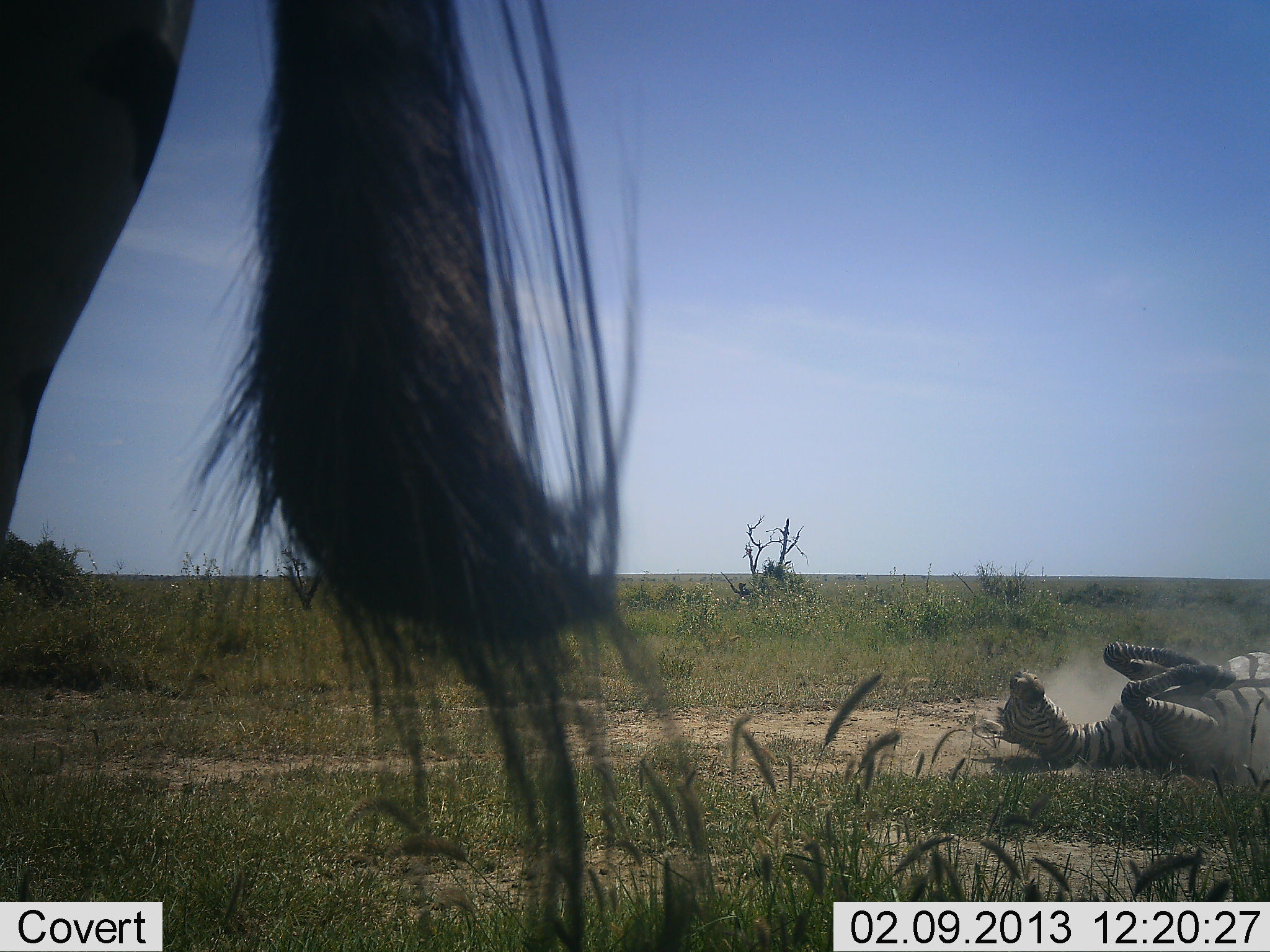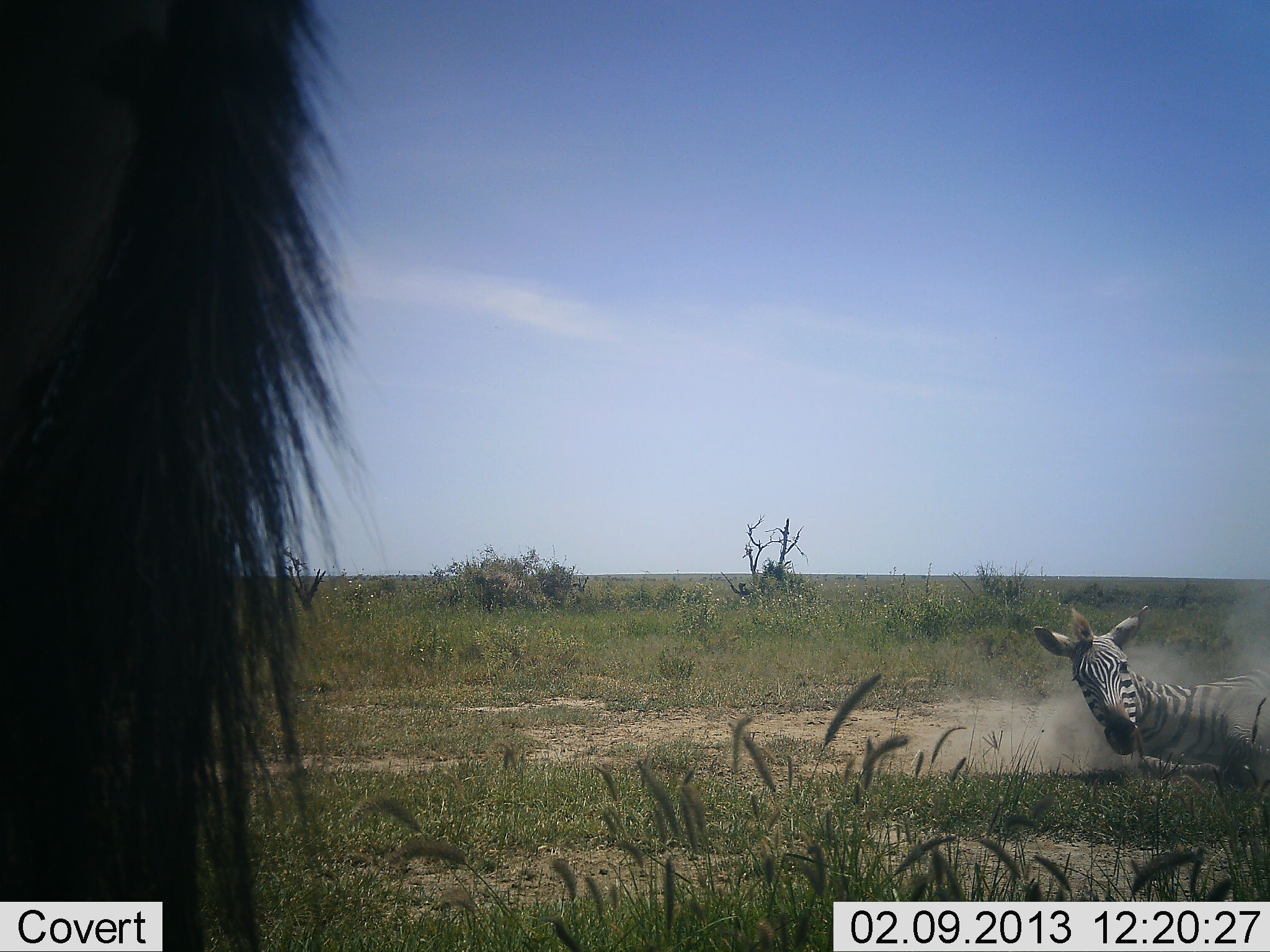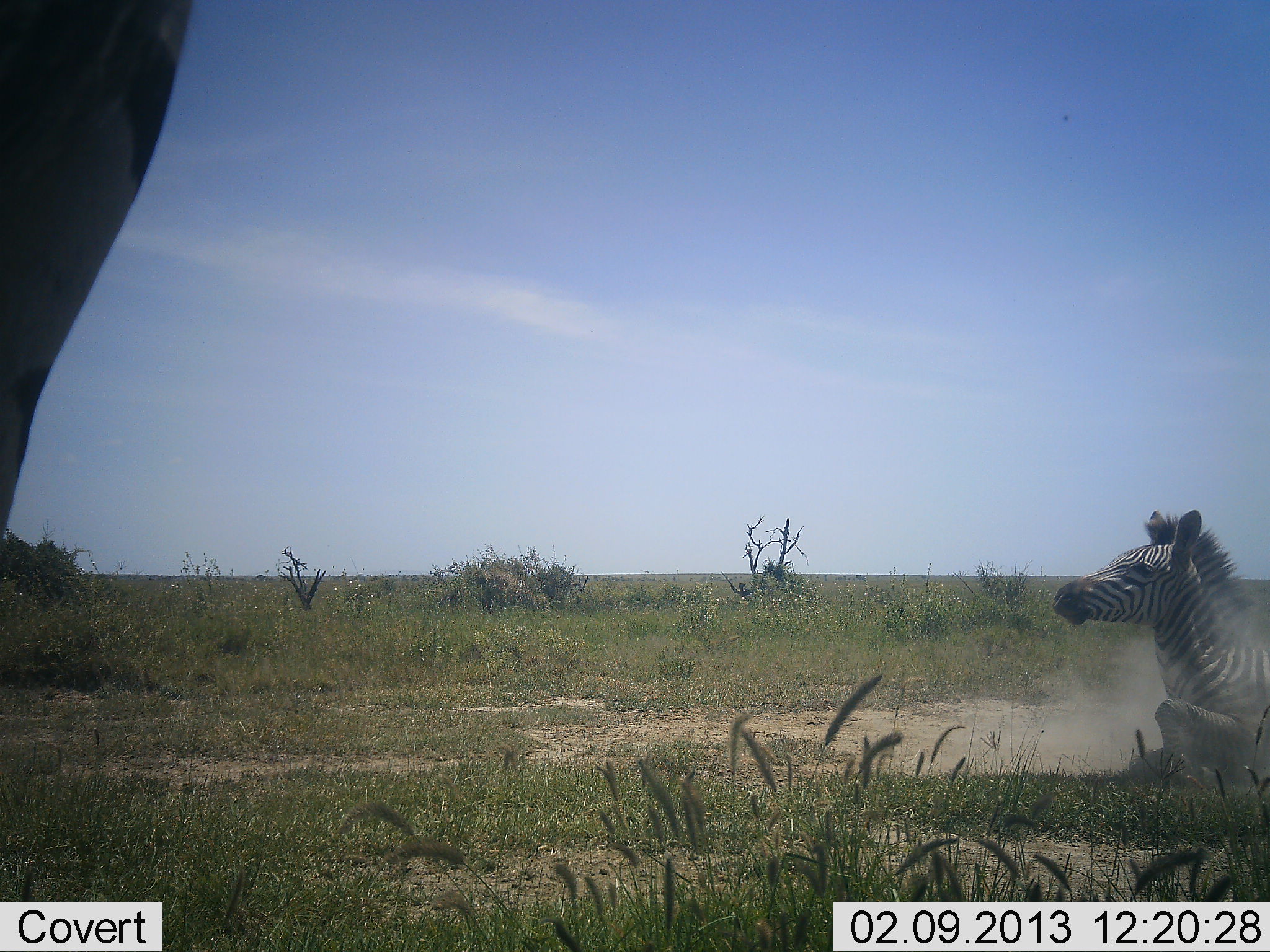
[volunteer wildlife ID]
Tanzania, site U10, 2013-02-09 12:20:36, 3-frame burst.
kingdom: Animalia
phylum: Chordata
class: Mammalia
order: Perissodactyla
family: Equidae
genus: Equus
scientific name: Equus quagga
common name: plains zebra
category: zebra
Zebra (plains zebra) (Equus quagga), count 2. Behavior (volunteer vote fractions): standing 43%, resting 37%, moving 46%, interacting 20%. Young present (vote fraction): 0%. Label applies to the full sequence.